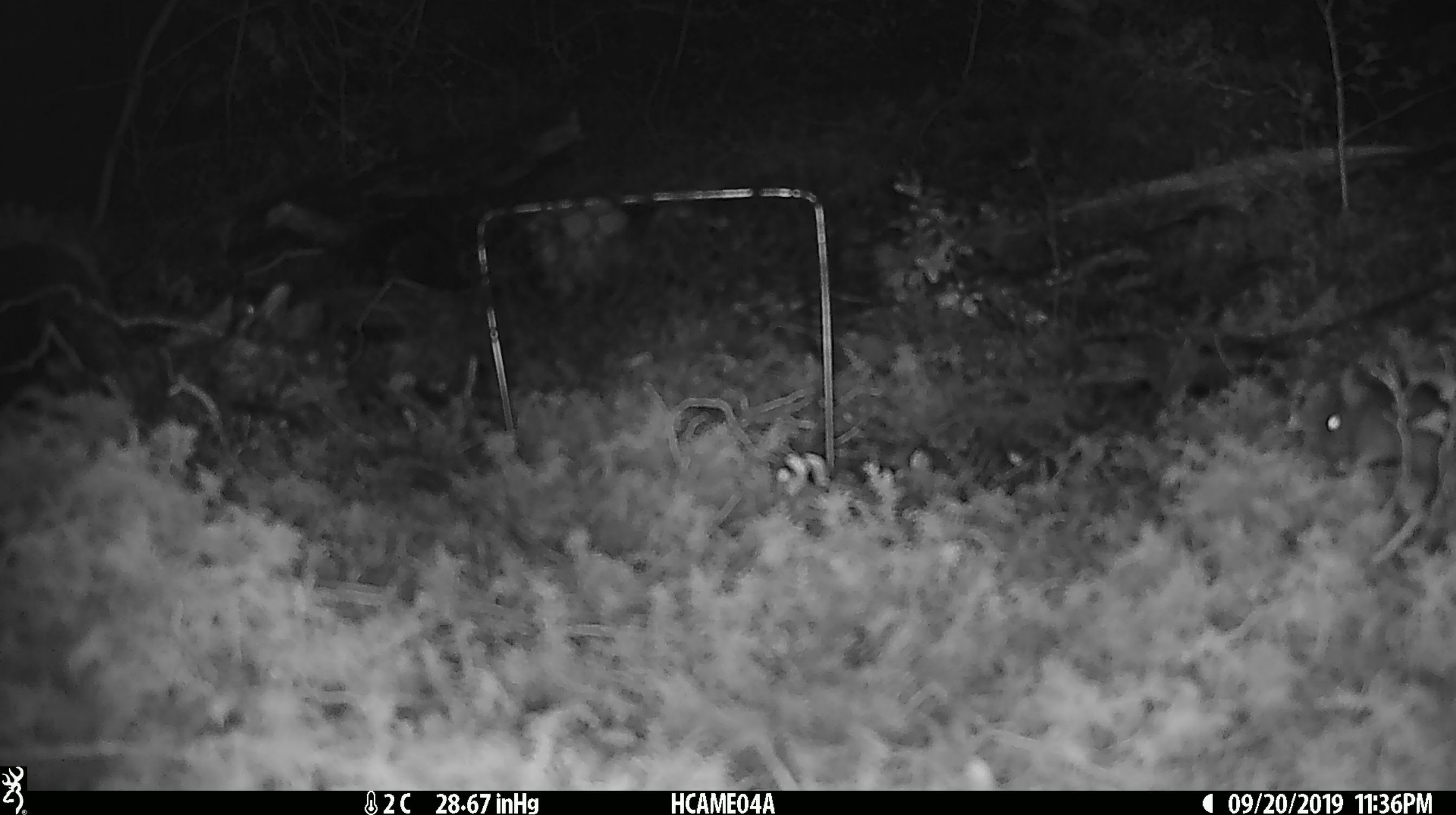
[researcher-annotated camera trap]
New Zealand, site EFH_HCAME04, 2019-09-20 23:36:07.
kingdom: Animalia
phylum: Chordata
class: Mammalia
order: Rodentia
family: Muridae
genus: Mus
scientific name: Mus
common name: mouse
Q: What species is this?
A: Mouse (Mus).